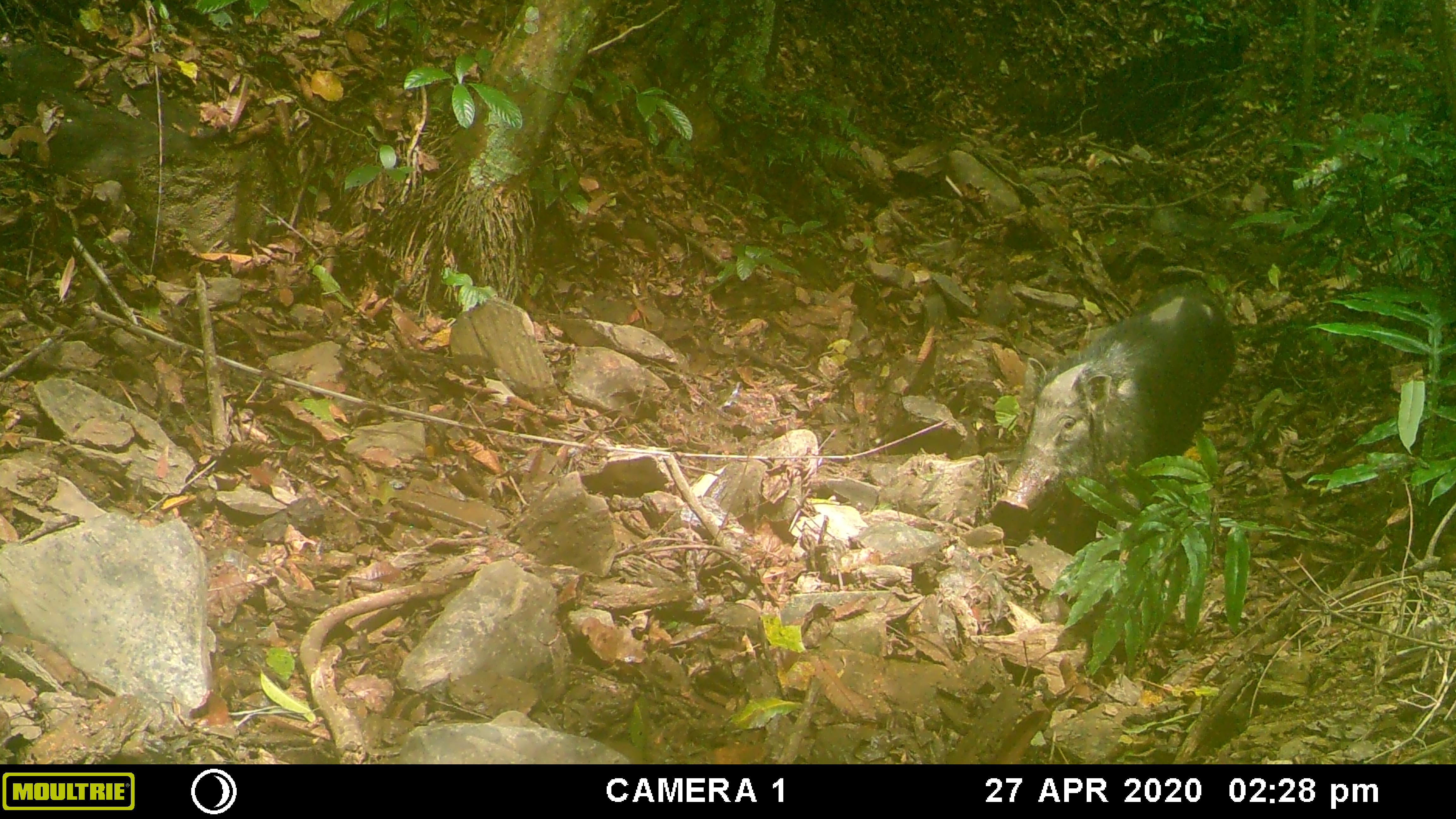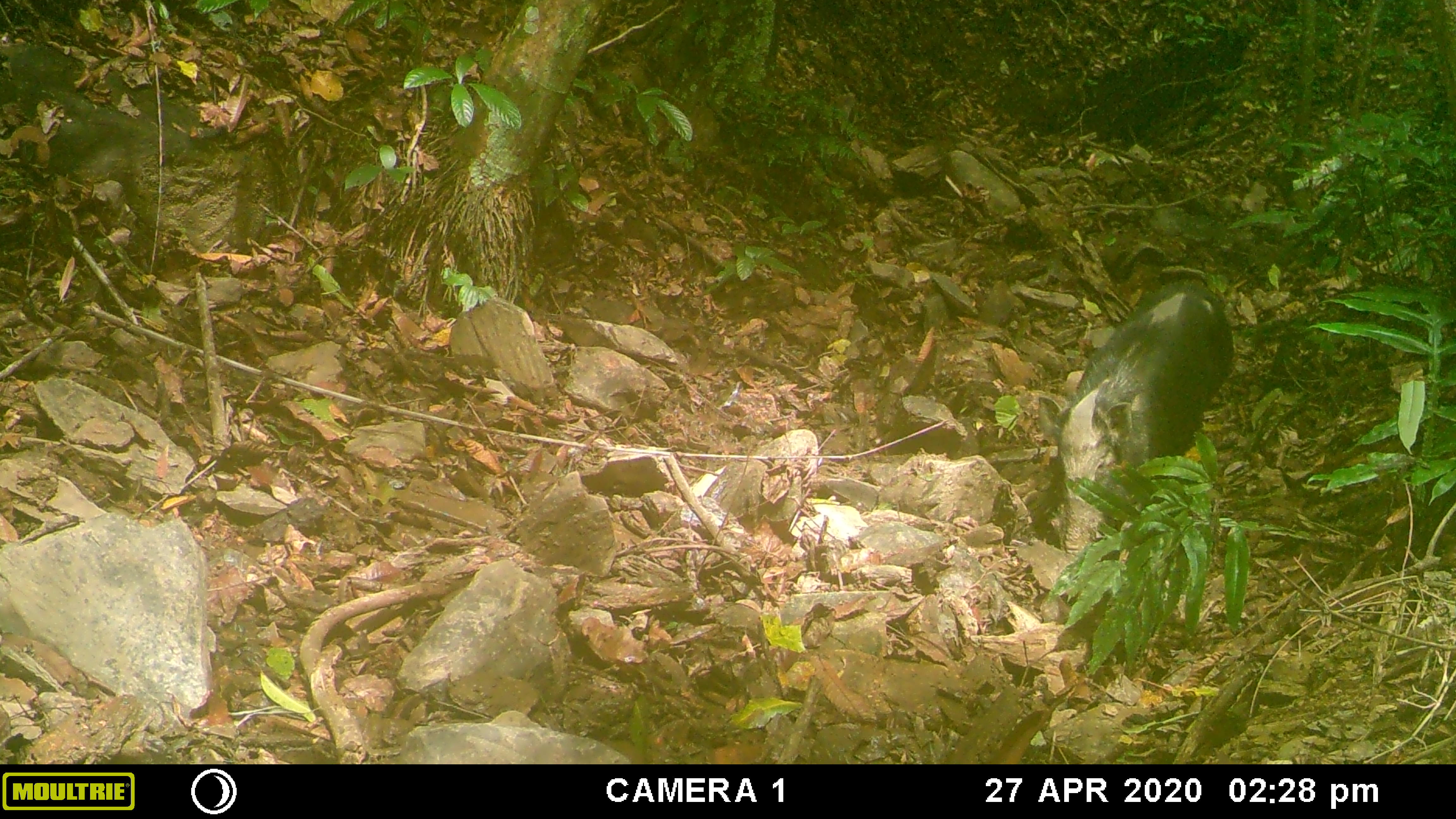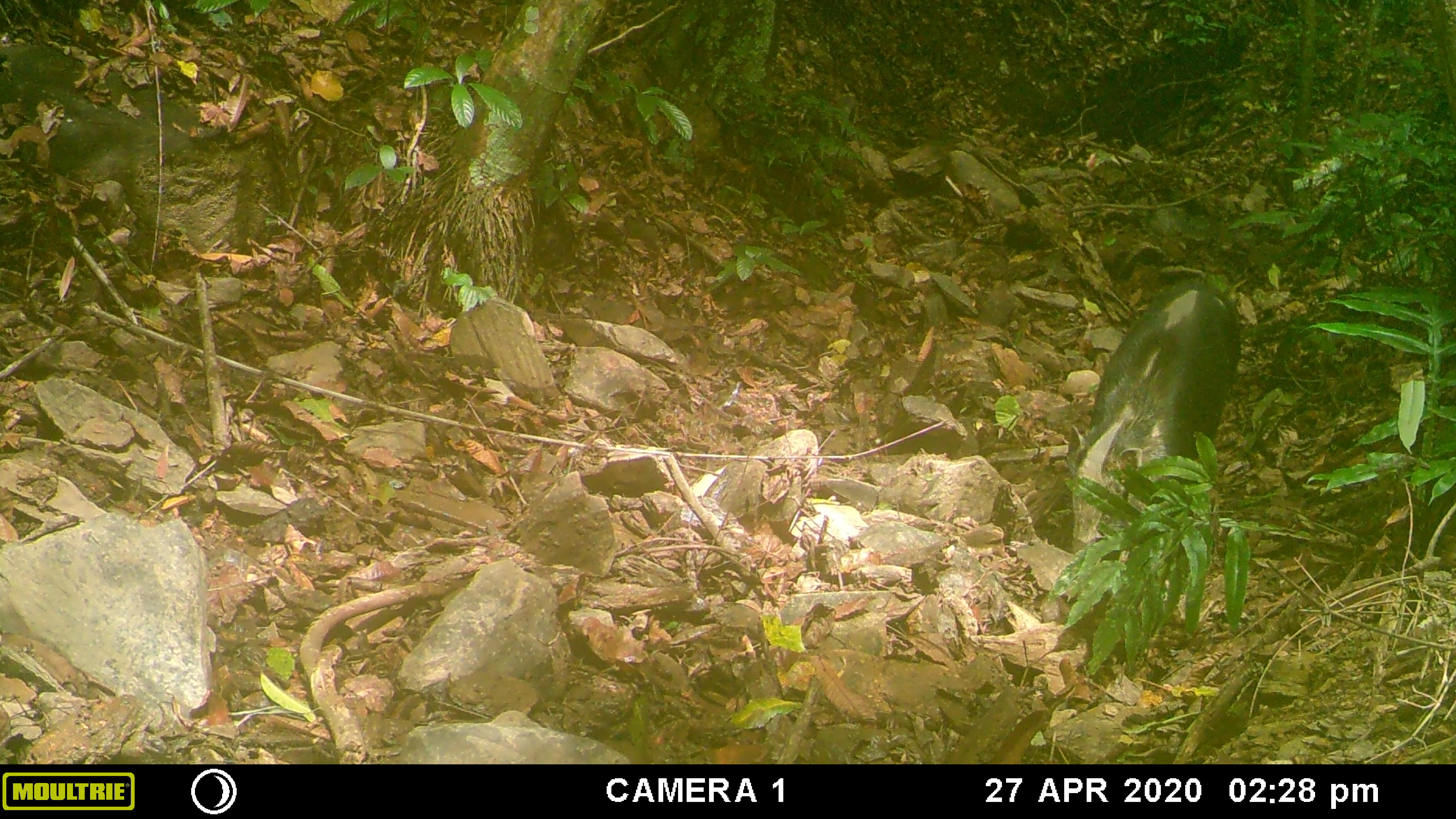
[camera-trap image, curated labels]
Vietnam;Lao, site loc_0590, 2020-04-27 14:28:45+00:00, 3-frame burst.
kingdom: Animalia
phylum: Chordata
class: Mammalia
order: Artiodactyla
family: Suidae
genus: Sus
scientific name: Sus scrofa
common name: eurasian wild pig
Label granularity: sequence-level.